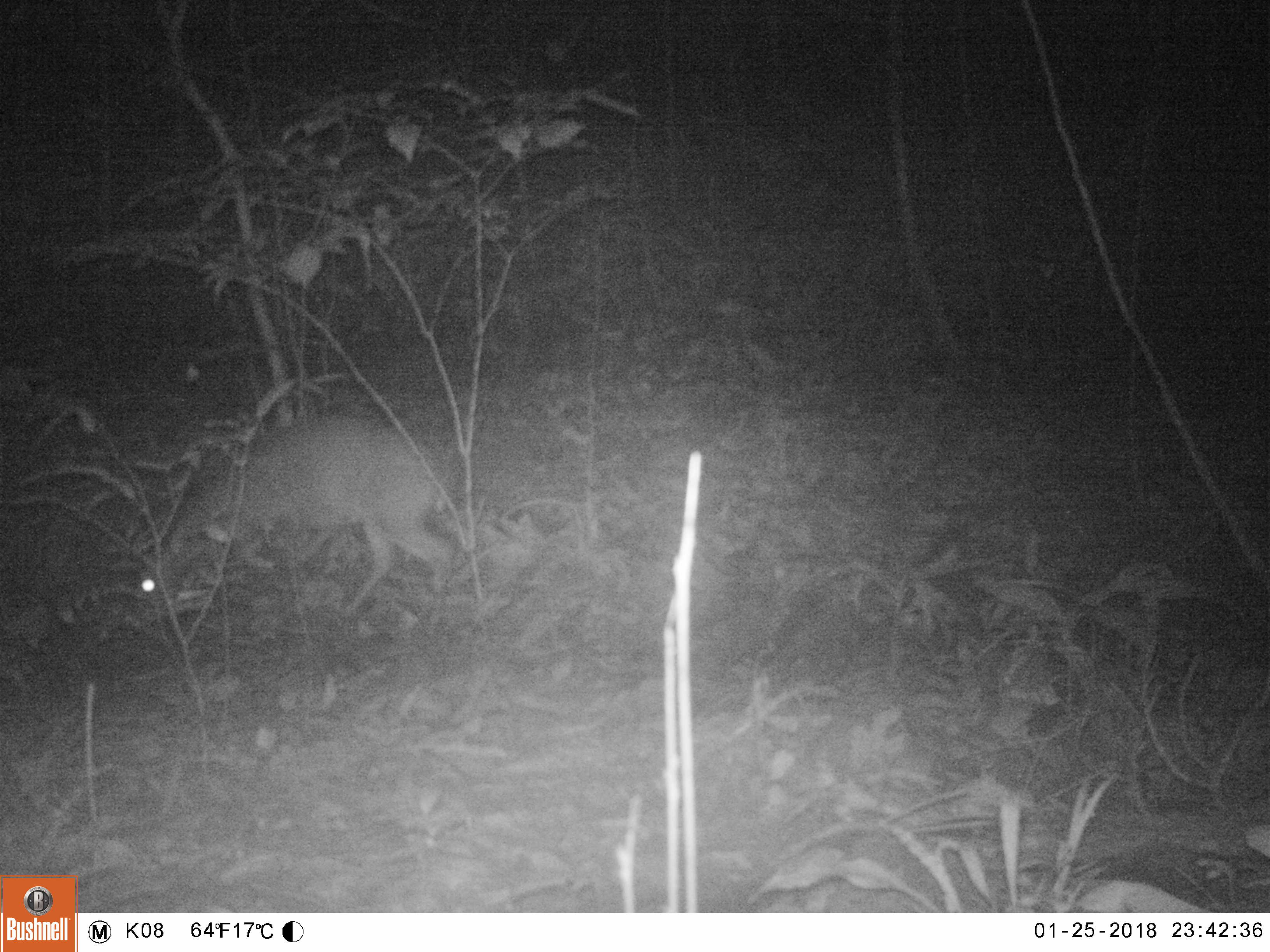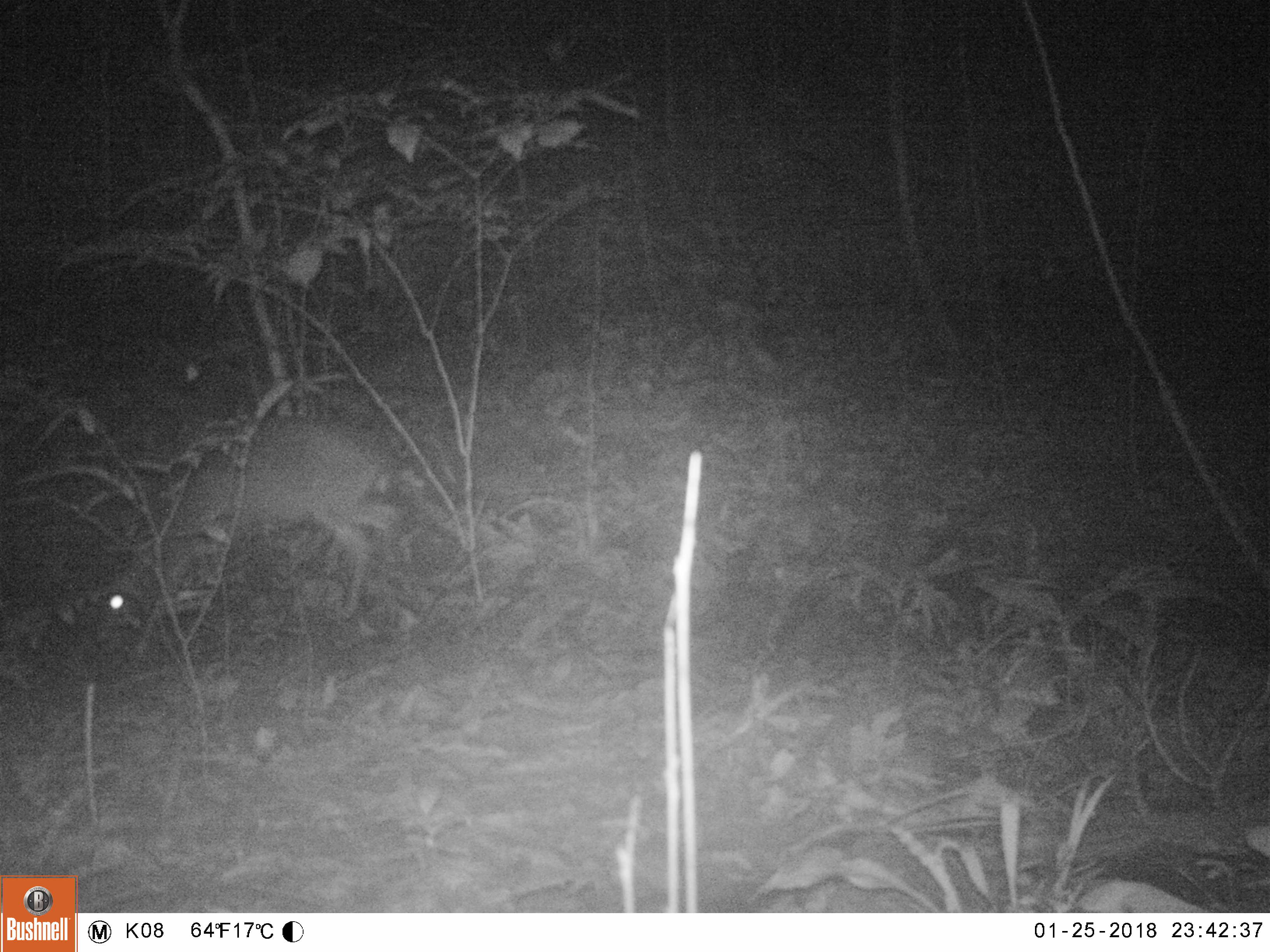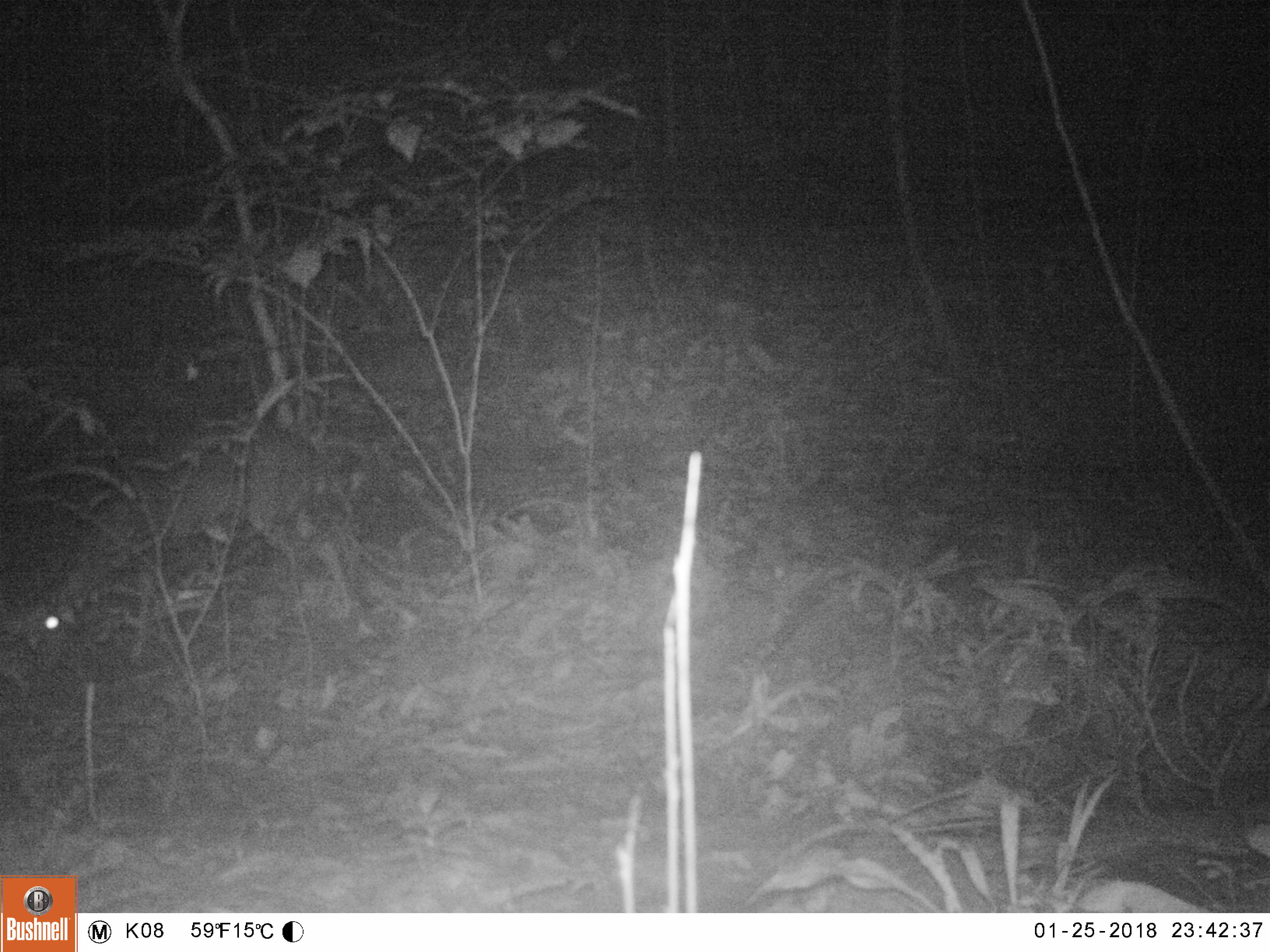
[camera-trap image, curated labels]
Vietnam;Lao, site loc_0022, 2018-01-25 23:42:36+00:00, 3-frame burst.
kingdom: Animalia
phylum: Chordata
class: Mammalia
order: Artiodactyla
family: Cervidae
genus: Muntiacus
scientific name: Muntiacus vuquangensis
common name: large-antlered muntjac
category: large antlered muntjac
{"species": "large antlered muntjac (large-antlered muntjac) (Muntiacus vuquangensis)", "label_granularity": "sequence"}